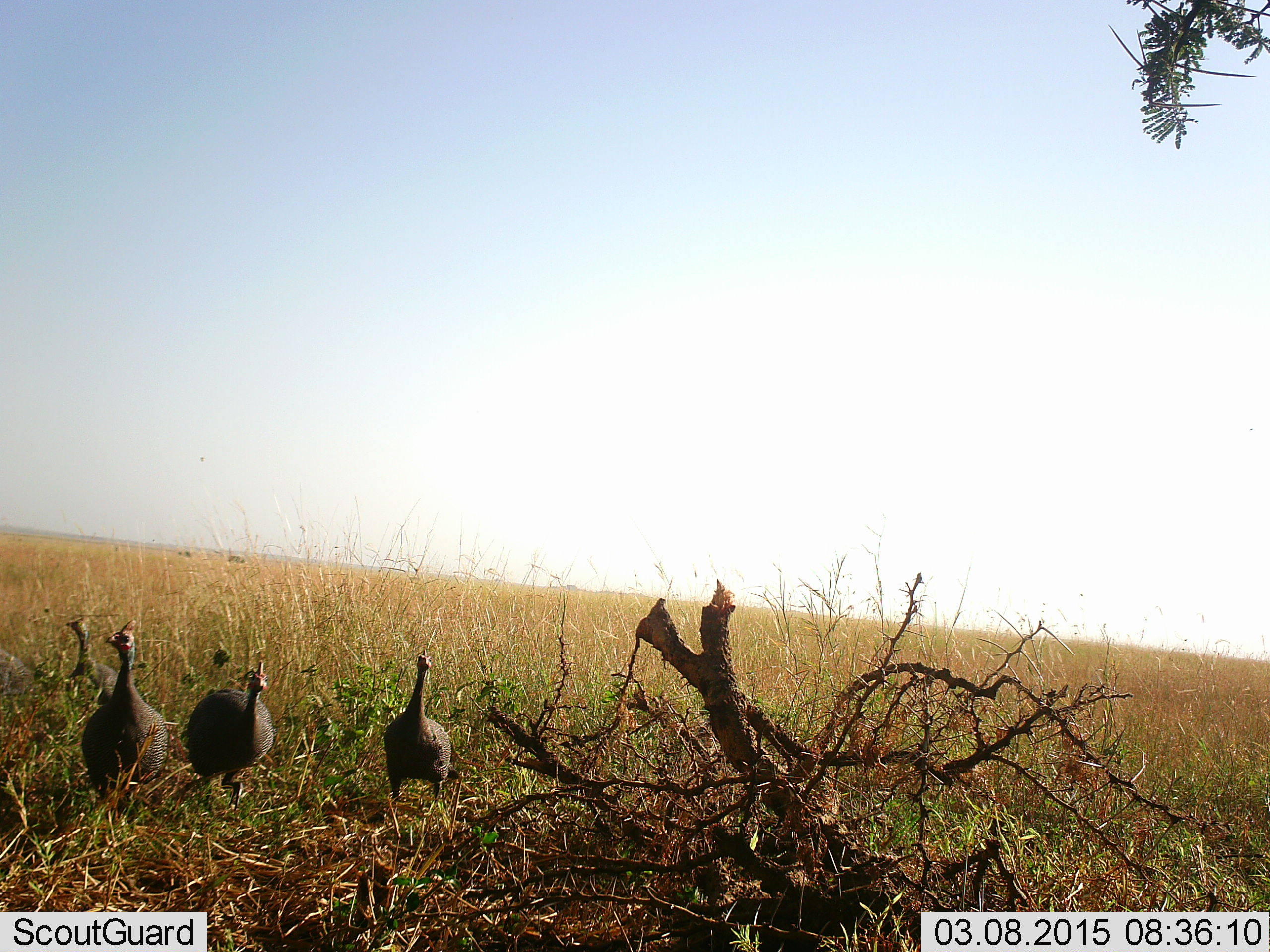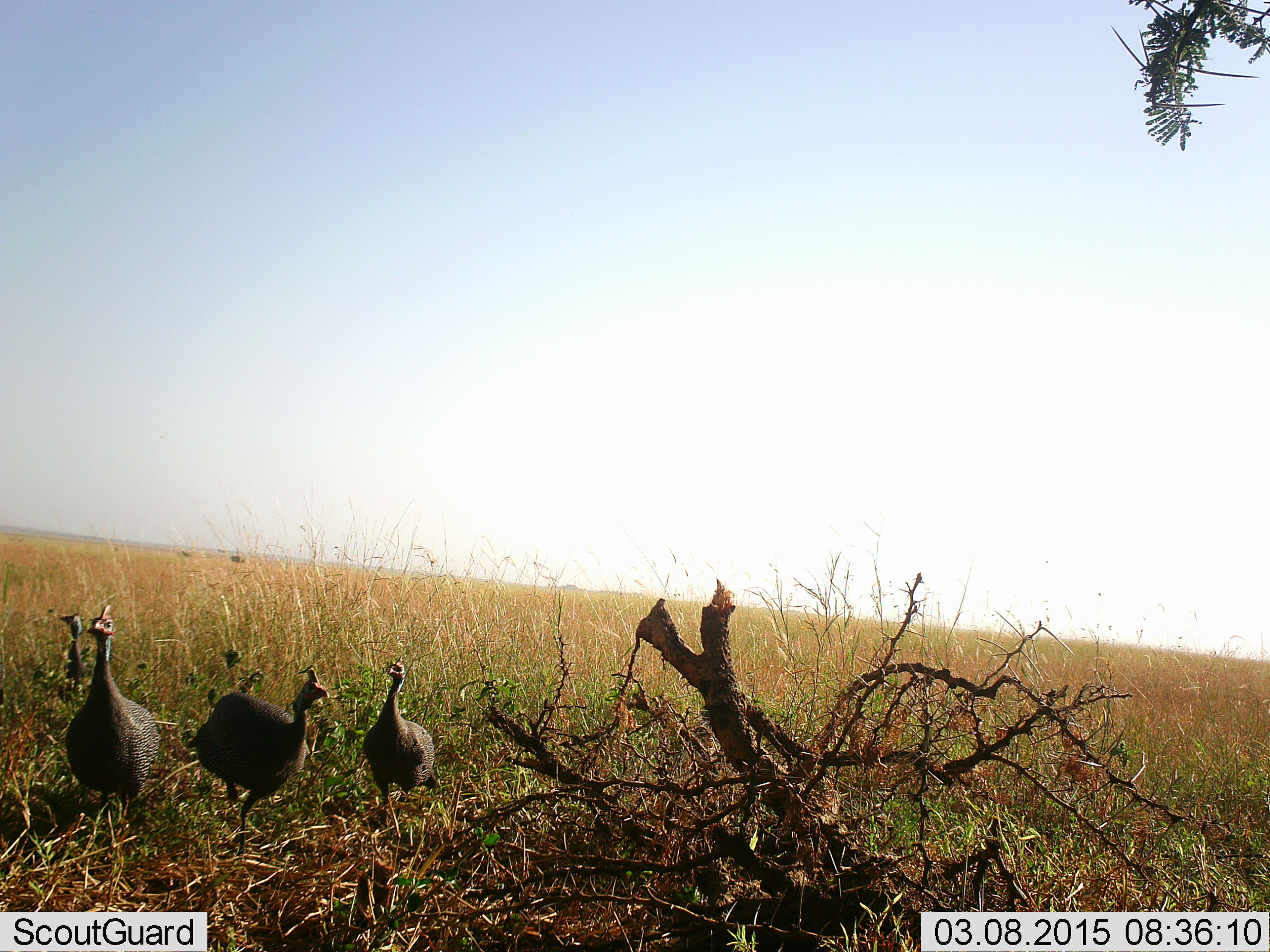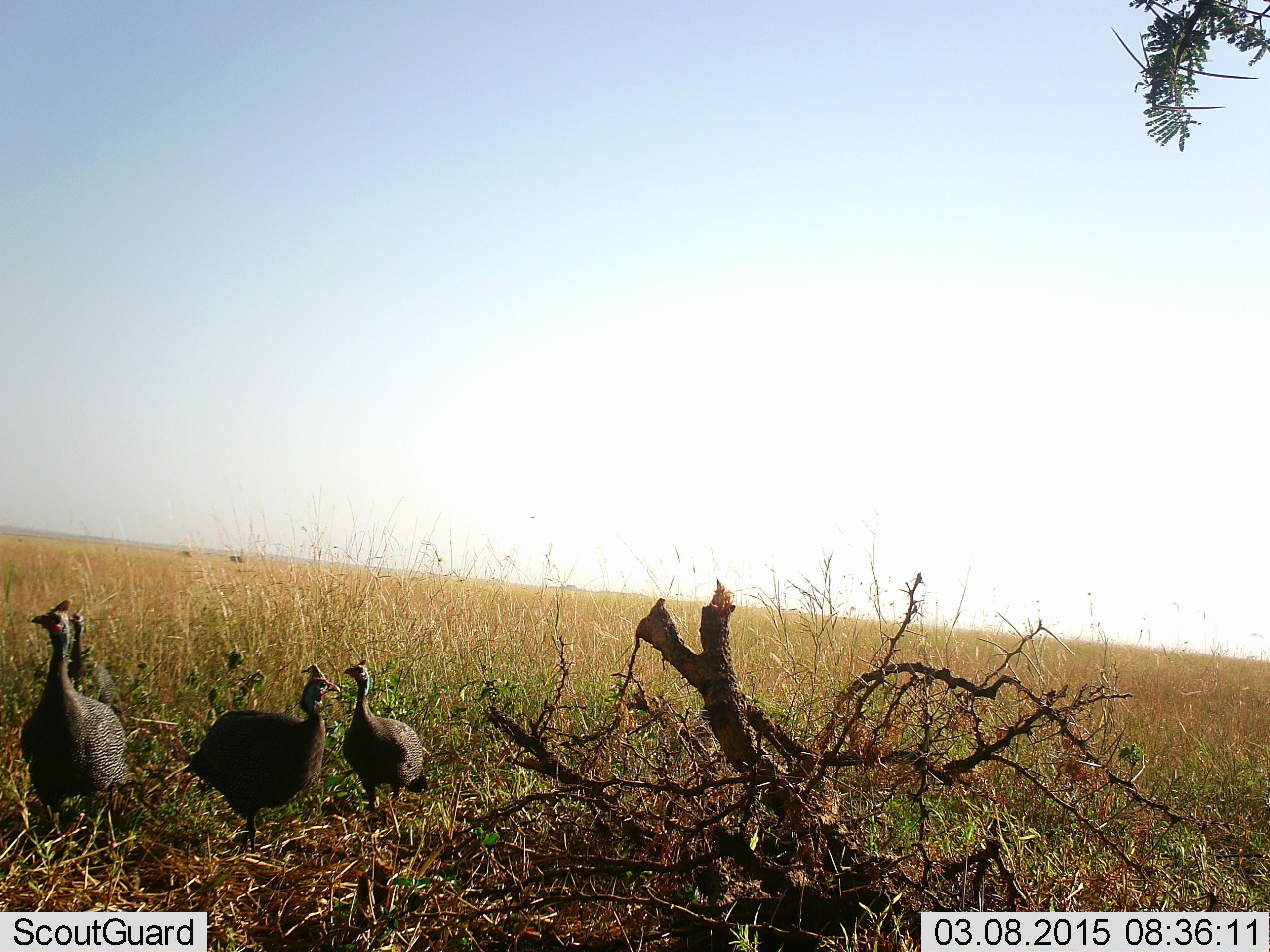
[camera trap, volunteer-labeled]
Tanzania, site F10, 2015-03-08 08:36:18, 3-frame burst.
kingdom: Animalia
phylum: Chordata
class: Aves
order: Galliformes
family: Numididae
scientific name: Numididae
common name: guinea fowl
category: guineafowl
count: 4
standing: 30%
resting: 0%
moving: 60%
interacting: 10%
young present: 0%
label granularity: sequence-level